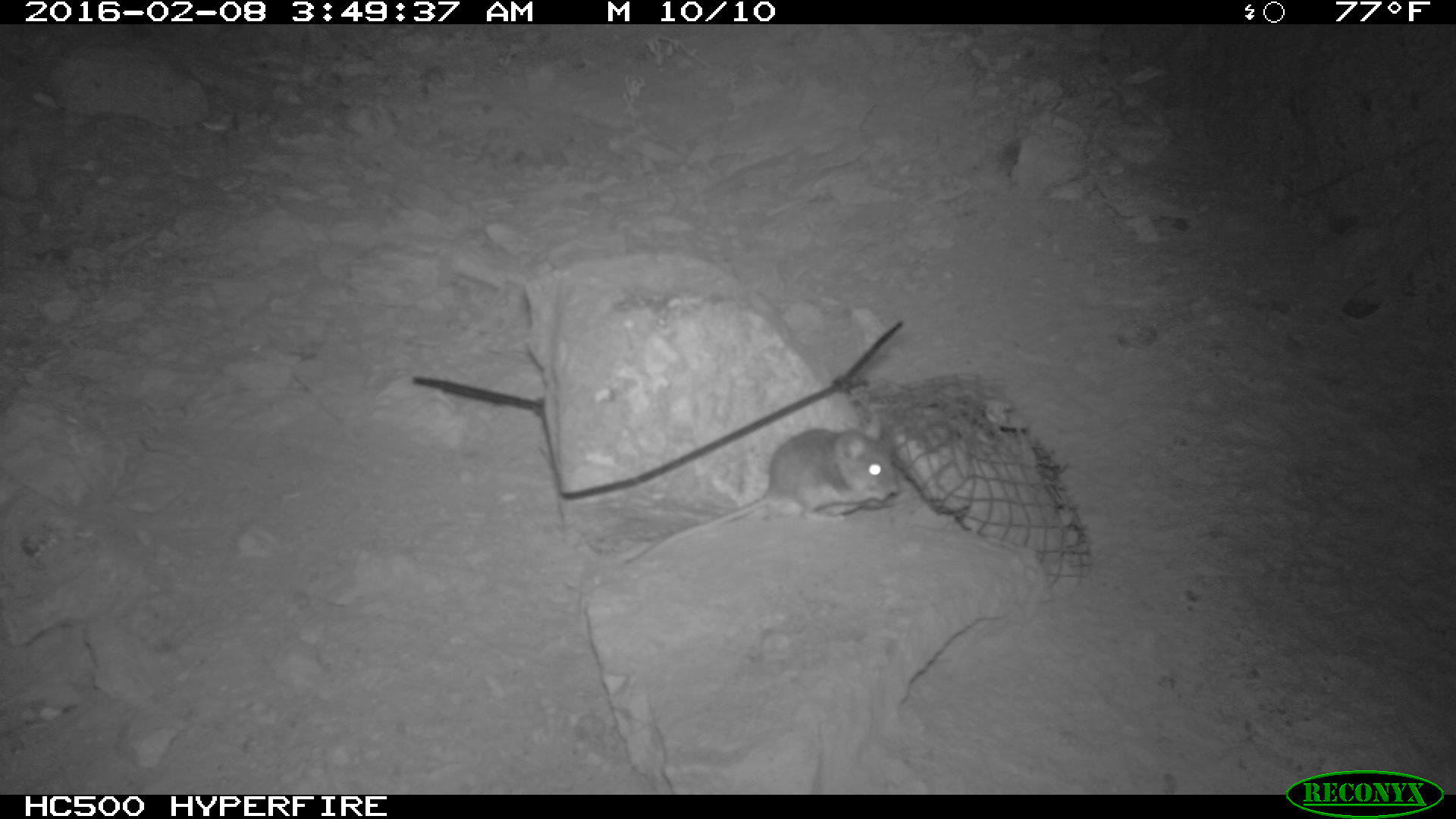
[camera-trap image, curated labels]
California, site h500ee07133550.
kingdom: Animalia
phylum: Chordata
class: Mammalia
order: Rodentia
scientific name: Rodentia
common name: rodent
Rodent (Rodentia).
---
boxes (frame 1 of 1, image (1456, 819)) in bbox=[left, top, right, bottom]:
rodent: bbox=[613, 424, 899, 571]